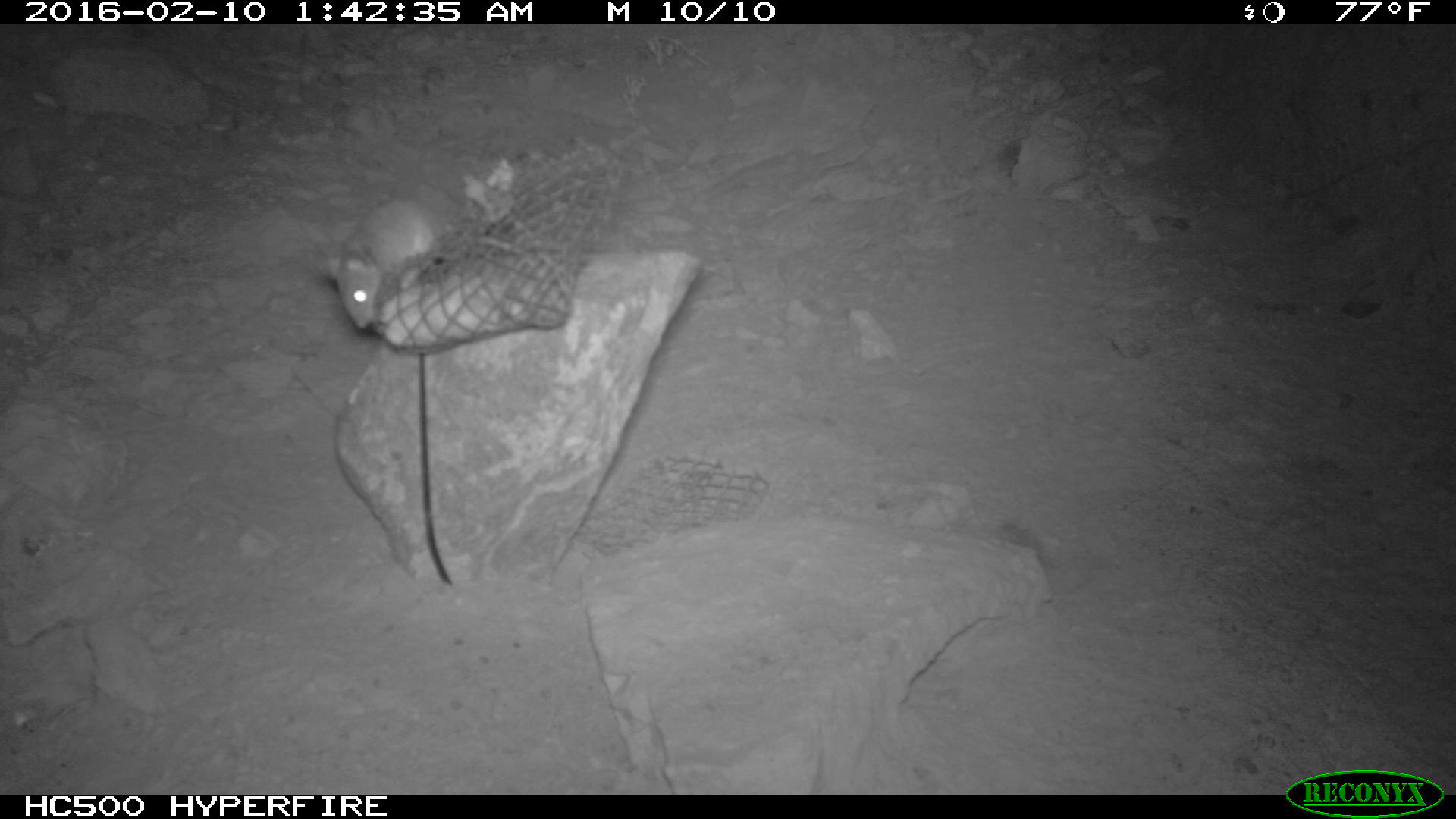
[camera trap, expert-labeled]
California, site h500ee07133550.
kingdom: Animalia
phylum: Chordata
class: Mammalia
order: Rodentia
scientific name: Rodentia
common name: rodent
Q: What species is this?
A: Rodent (Rodentia).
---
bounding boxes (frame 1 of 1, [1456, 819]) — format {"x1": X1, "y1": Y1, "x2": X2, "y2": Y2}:
rodent: {"x1": 313, "y1": 196, "x2": 436, "y2": 329}